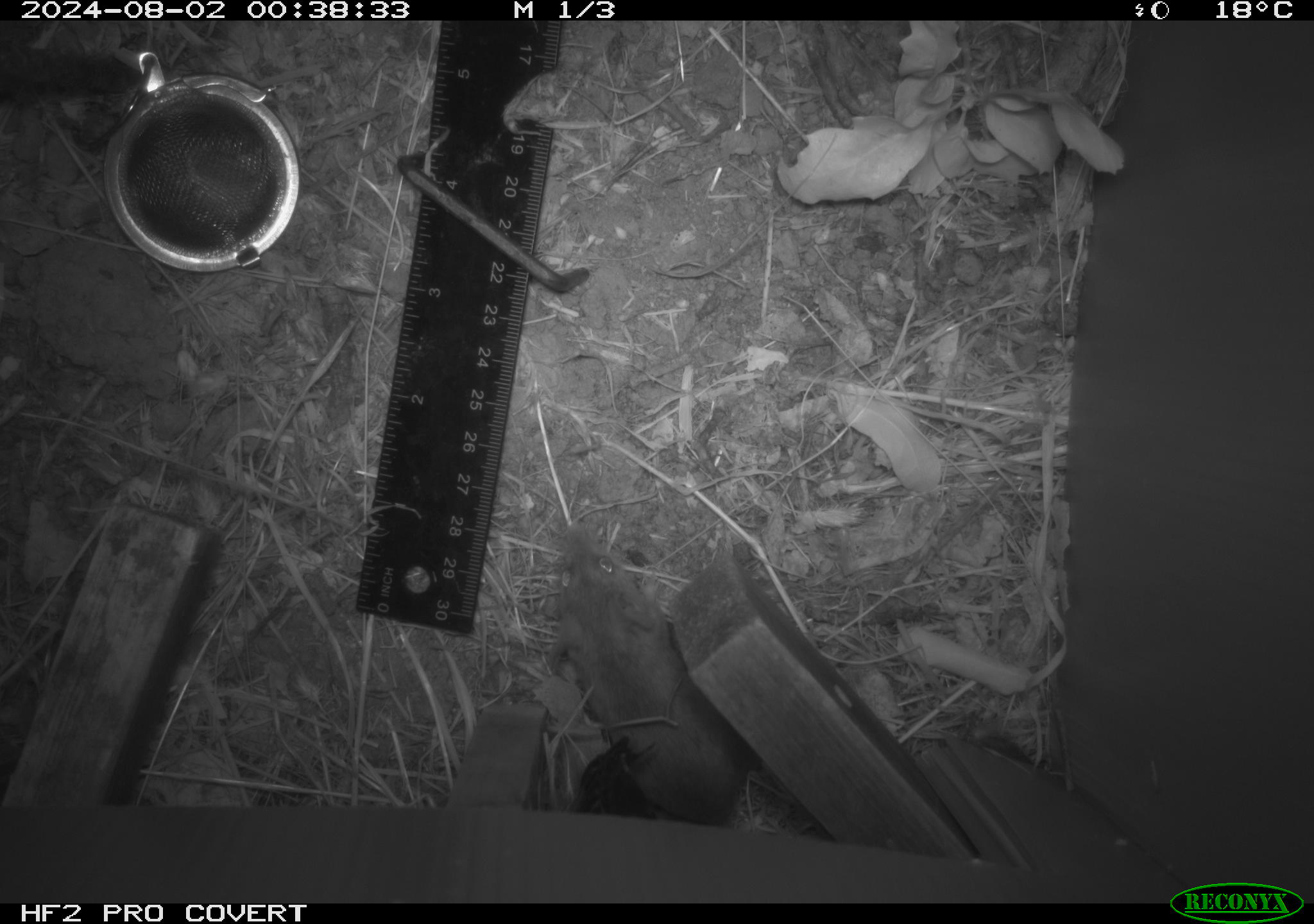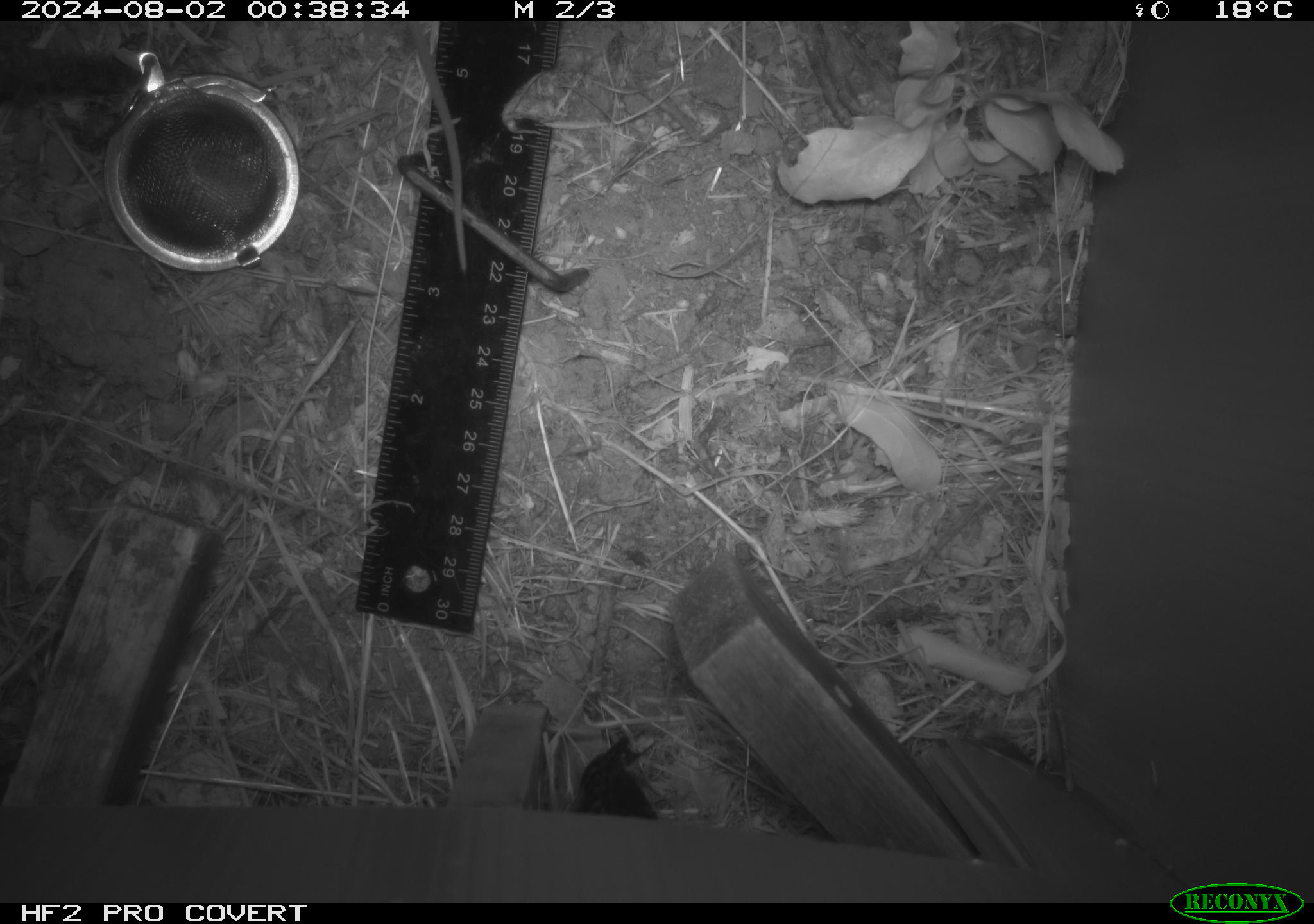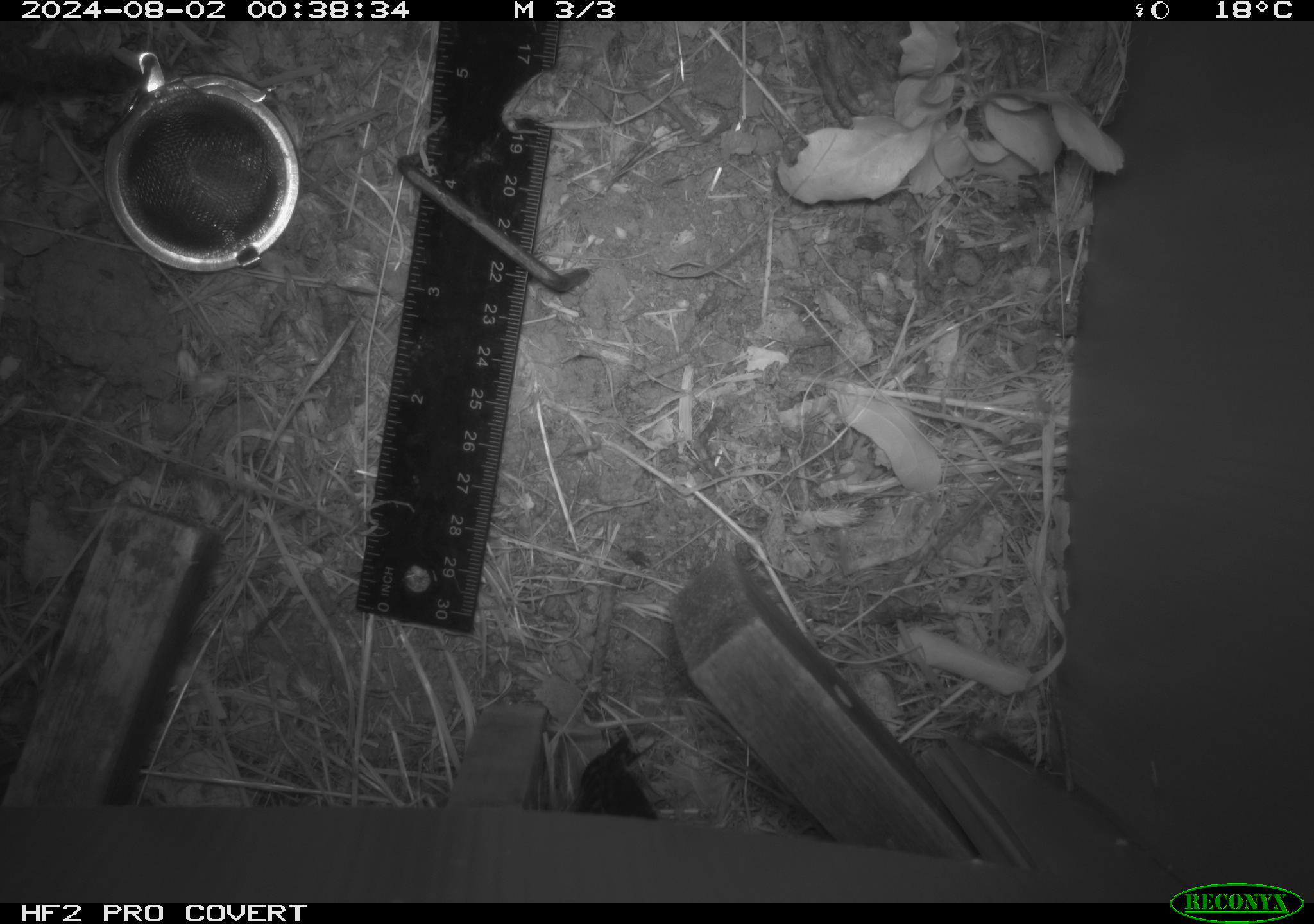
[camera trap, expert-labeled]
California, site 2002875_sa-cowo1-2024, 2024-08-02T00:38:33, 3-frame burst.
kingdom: Animalia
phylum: Chordata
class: Mammalia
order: Rodentia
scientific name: Rodentia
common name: mouse species